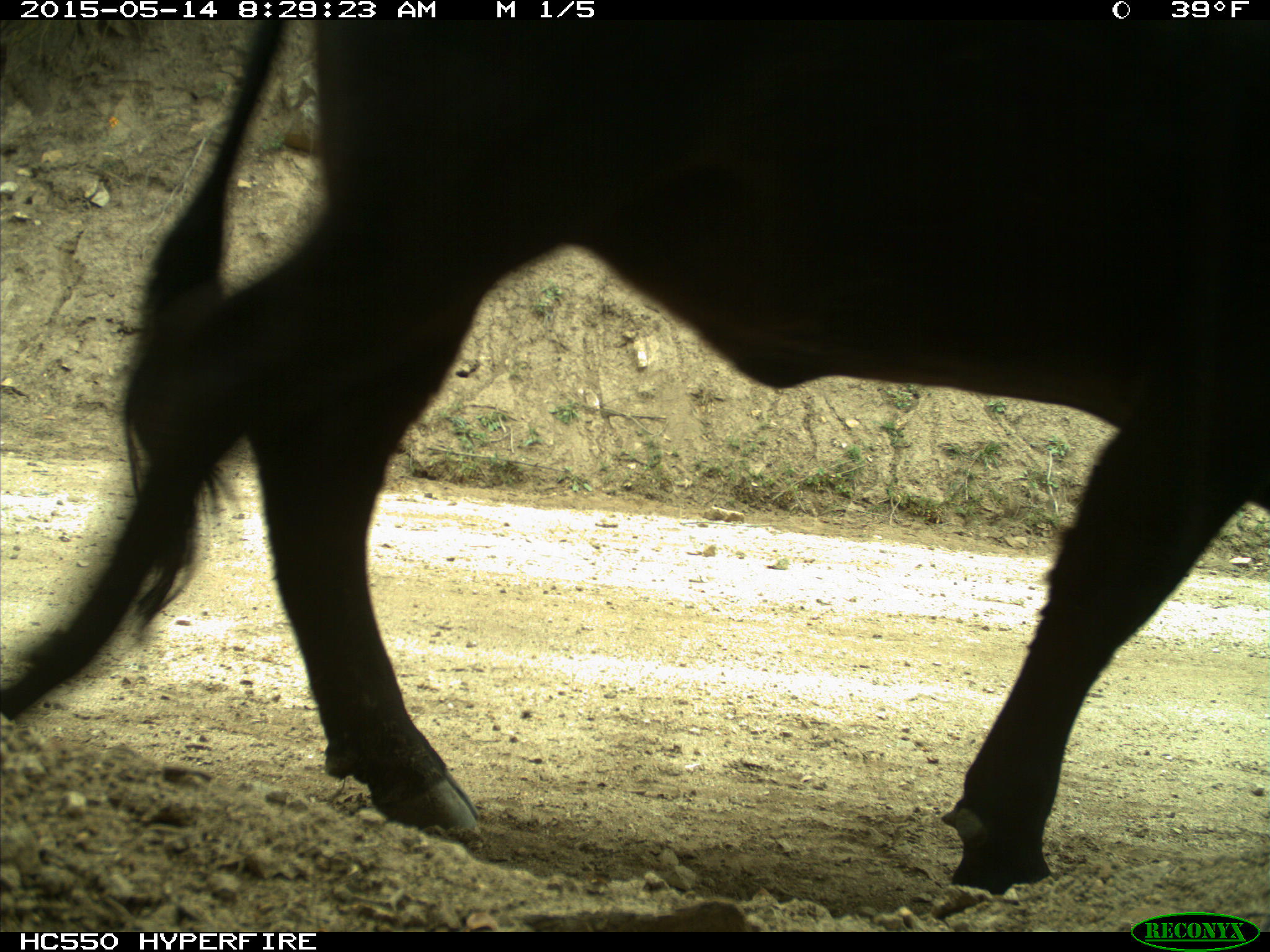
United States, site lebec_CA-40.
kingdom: Animalia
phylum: Chordata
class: Mammalia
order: Artiodactyla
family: Bovidae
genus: Bos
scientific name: Bos taurus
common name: domestic cow